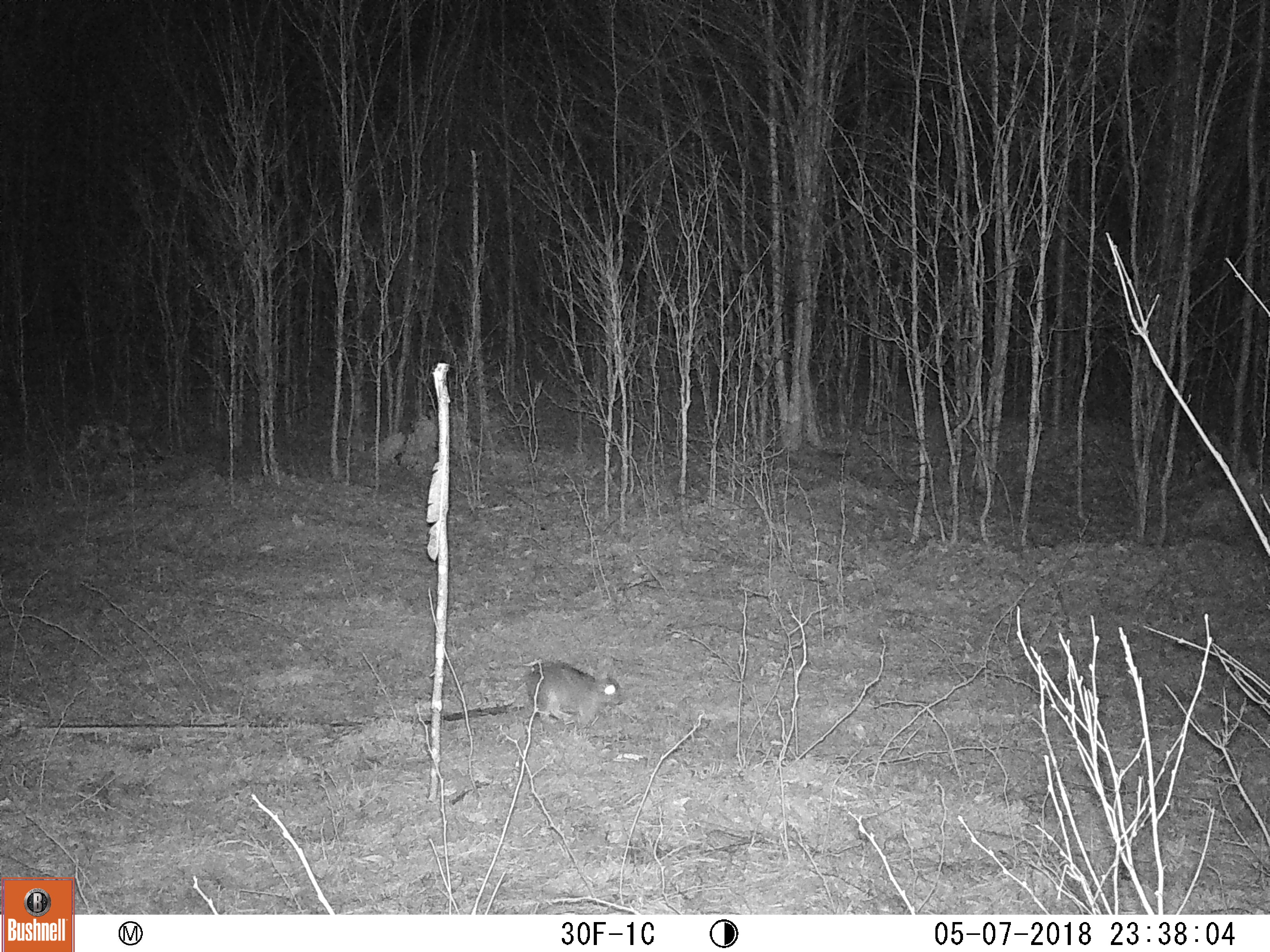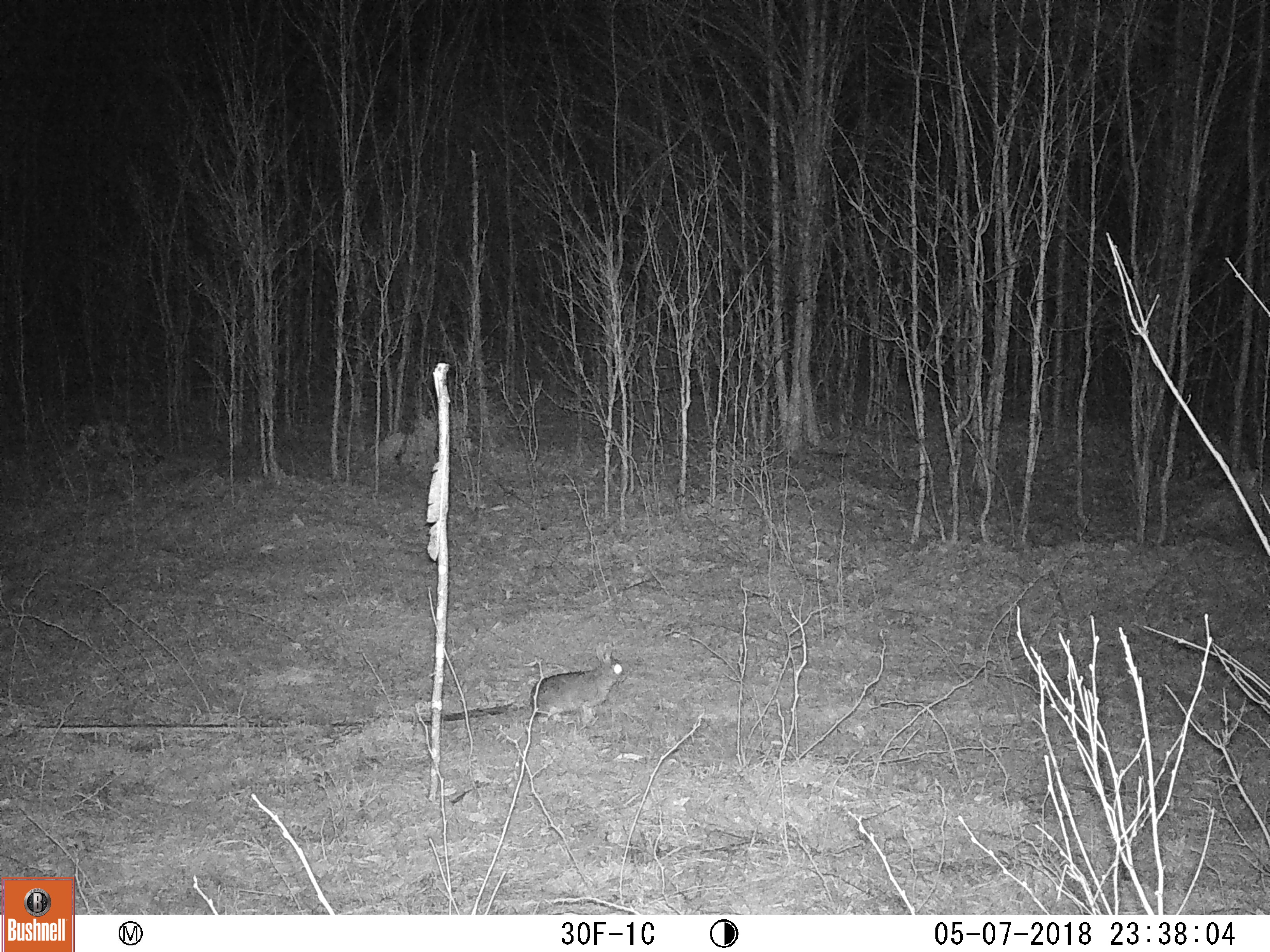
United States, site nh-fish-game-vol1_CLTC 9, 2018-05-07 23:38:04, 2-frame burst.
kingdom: Animalia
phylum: Chordata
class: Mammalia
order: Lagomorpha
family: Leporidae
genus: Lepus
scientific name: Lepus americanus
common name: snowshoe hare